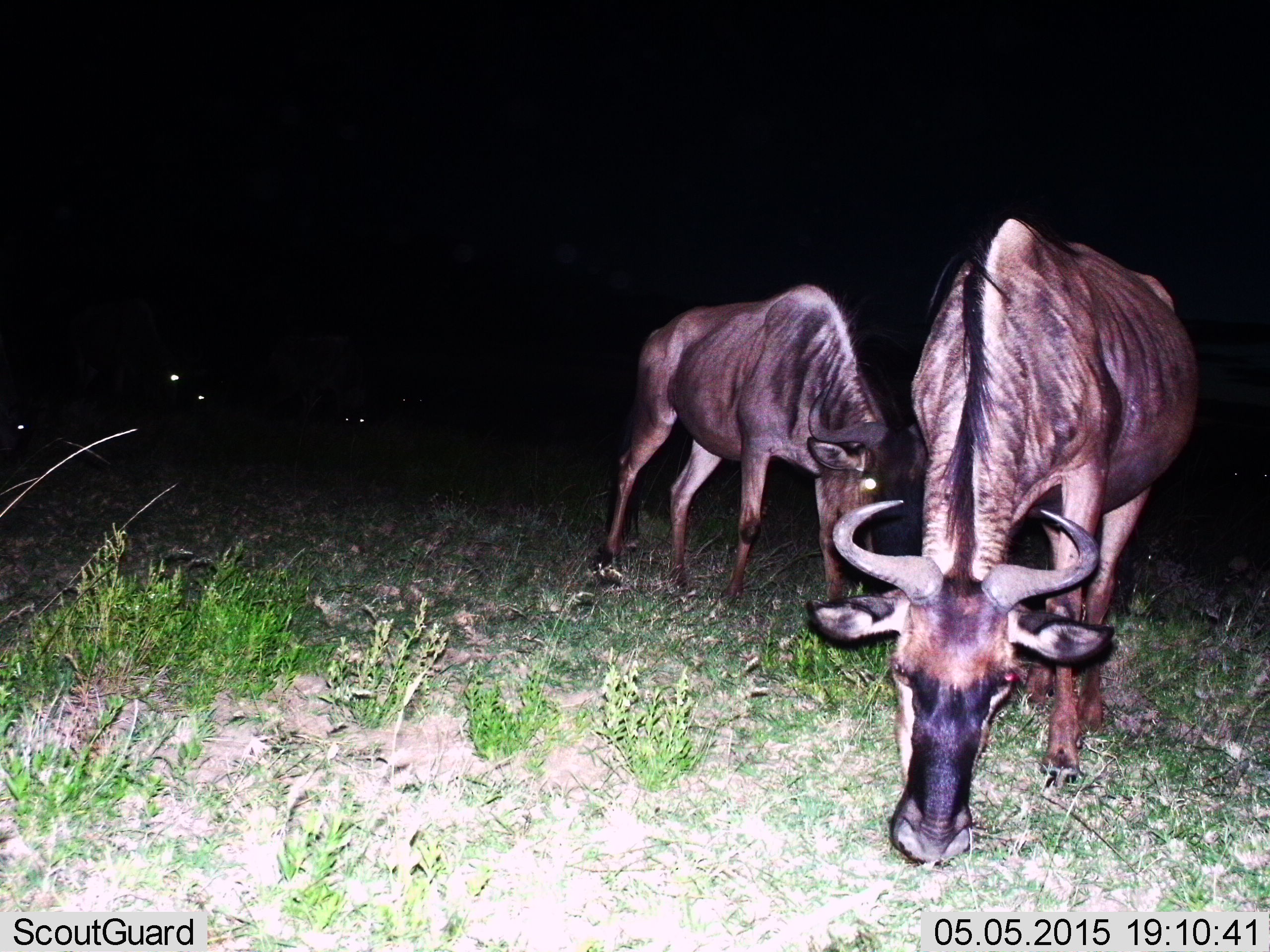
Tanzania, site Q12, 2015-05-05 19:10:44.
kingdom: Animalia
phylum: Chordata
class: Mammalia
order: Artiodactyla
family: Bovidae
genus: Connochaetes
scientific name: Connochaetes taurinus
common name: blue wildebeest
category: wildebeest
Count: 5.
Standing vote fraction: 40%.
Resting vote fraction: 10%.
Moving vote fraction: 0%.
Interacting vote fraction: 0%.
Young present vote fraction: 0%.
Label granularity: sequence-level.